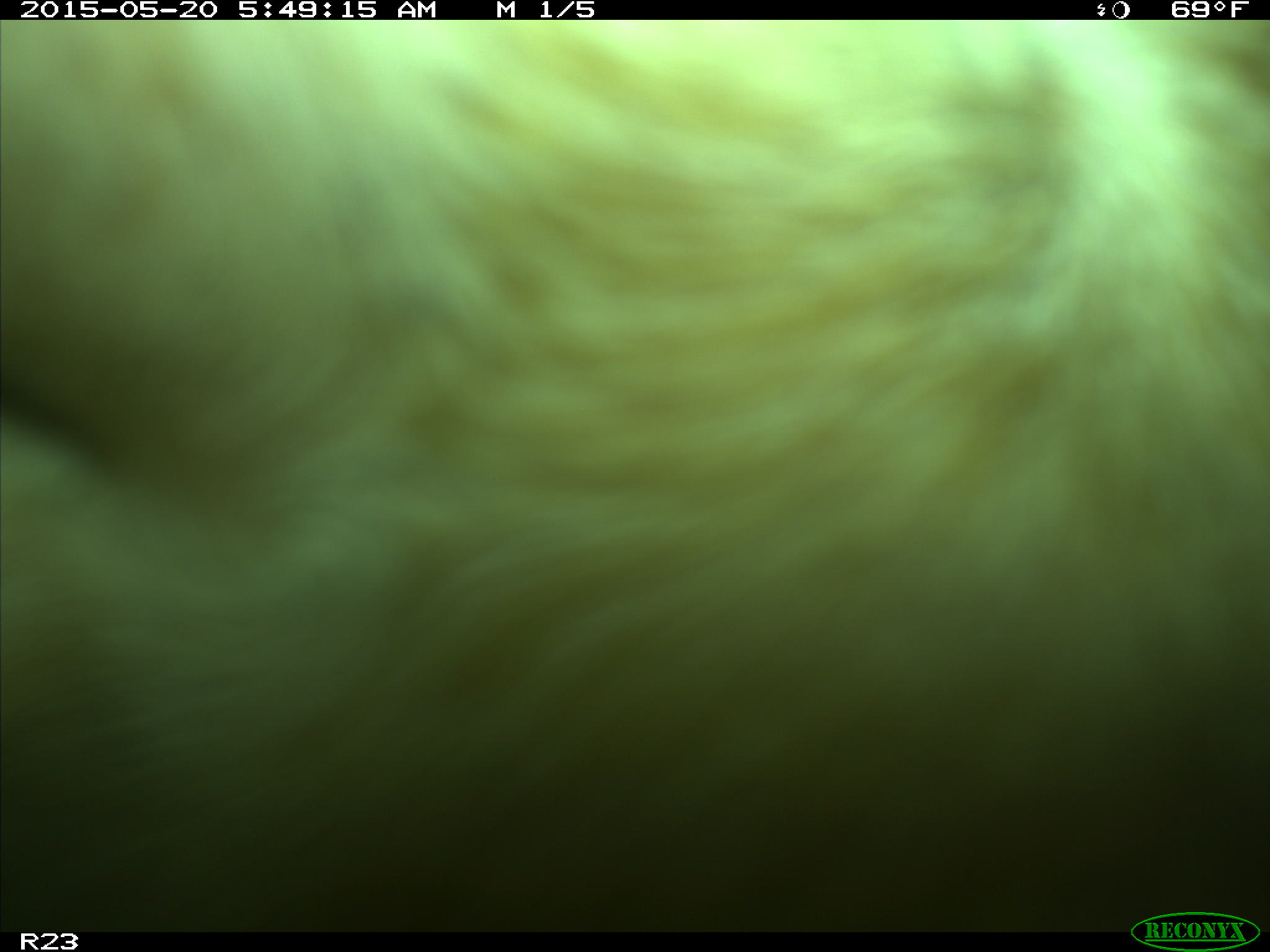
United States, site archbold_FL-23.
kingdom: Animalia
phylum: Chordata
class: Mammalia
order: Artiodactyla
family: Bovidae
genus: Bos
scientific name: Bos taurus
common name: domestic cow